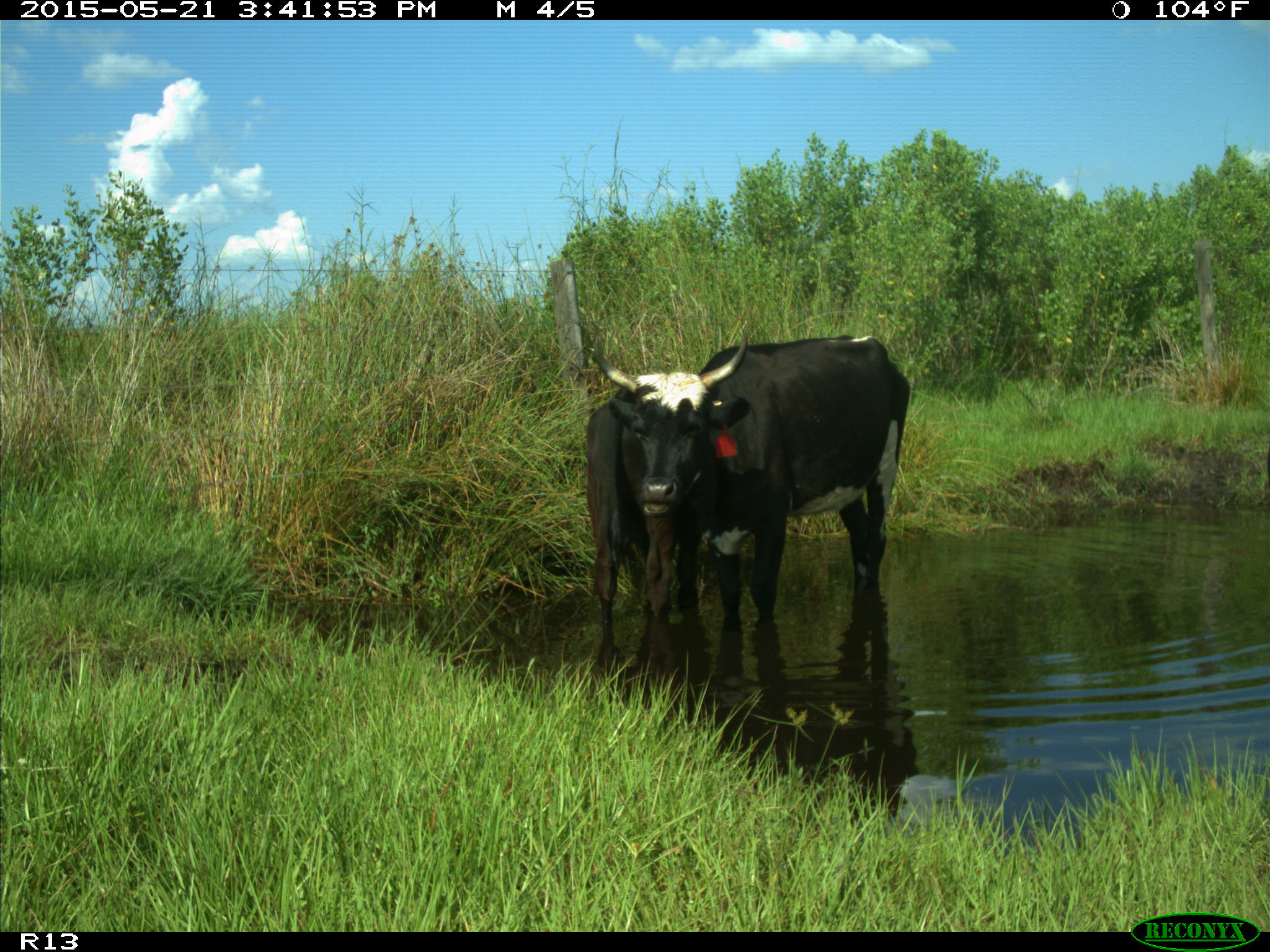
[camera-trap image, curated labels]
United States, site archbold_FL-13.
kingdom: Animalia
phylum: Chordata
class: Mammalia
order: Artiodactyla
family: Bovidae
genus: Bos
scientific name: Bos taurus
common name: domestic cow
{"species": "Bos taurus (domestic cow)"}